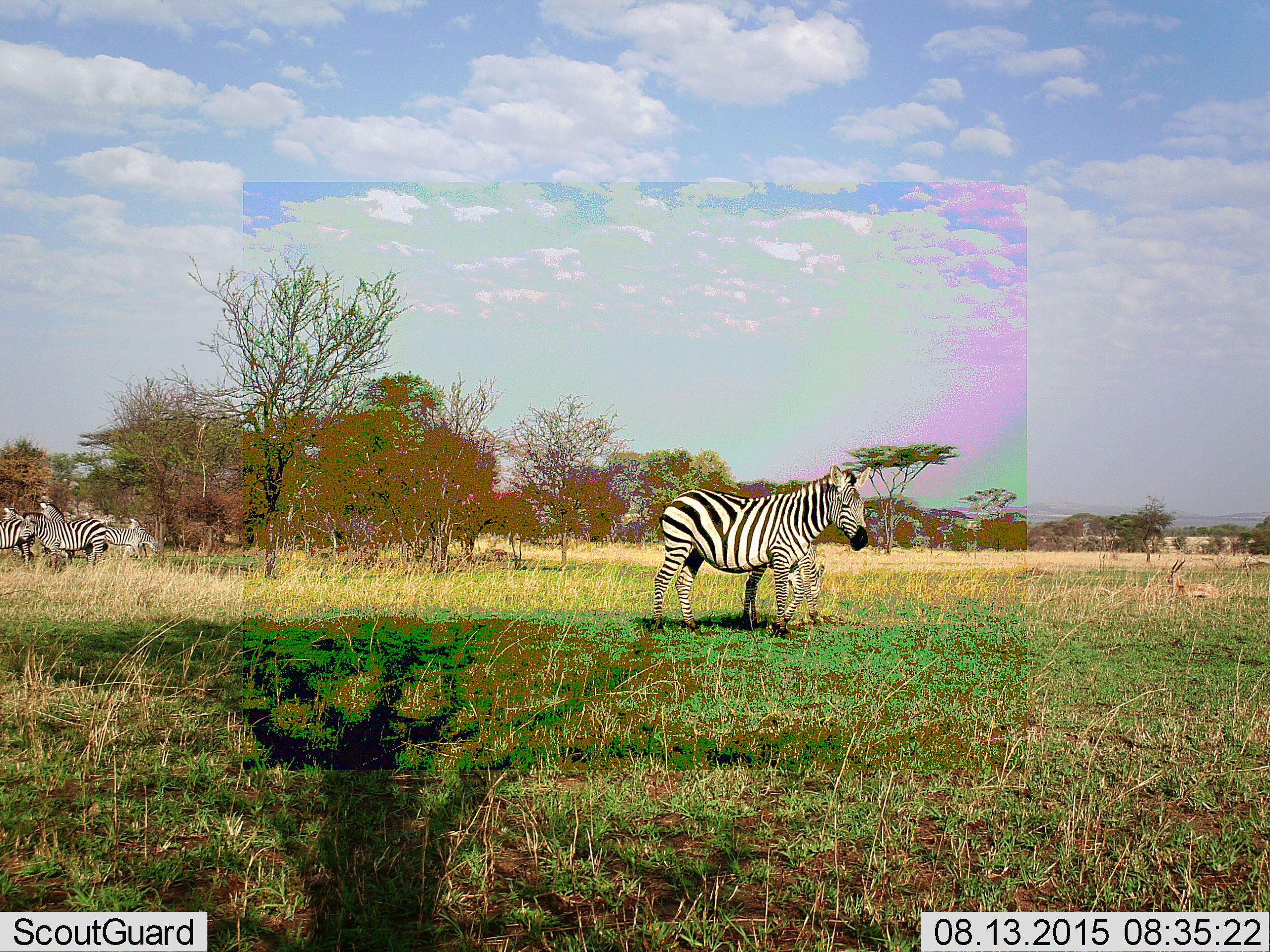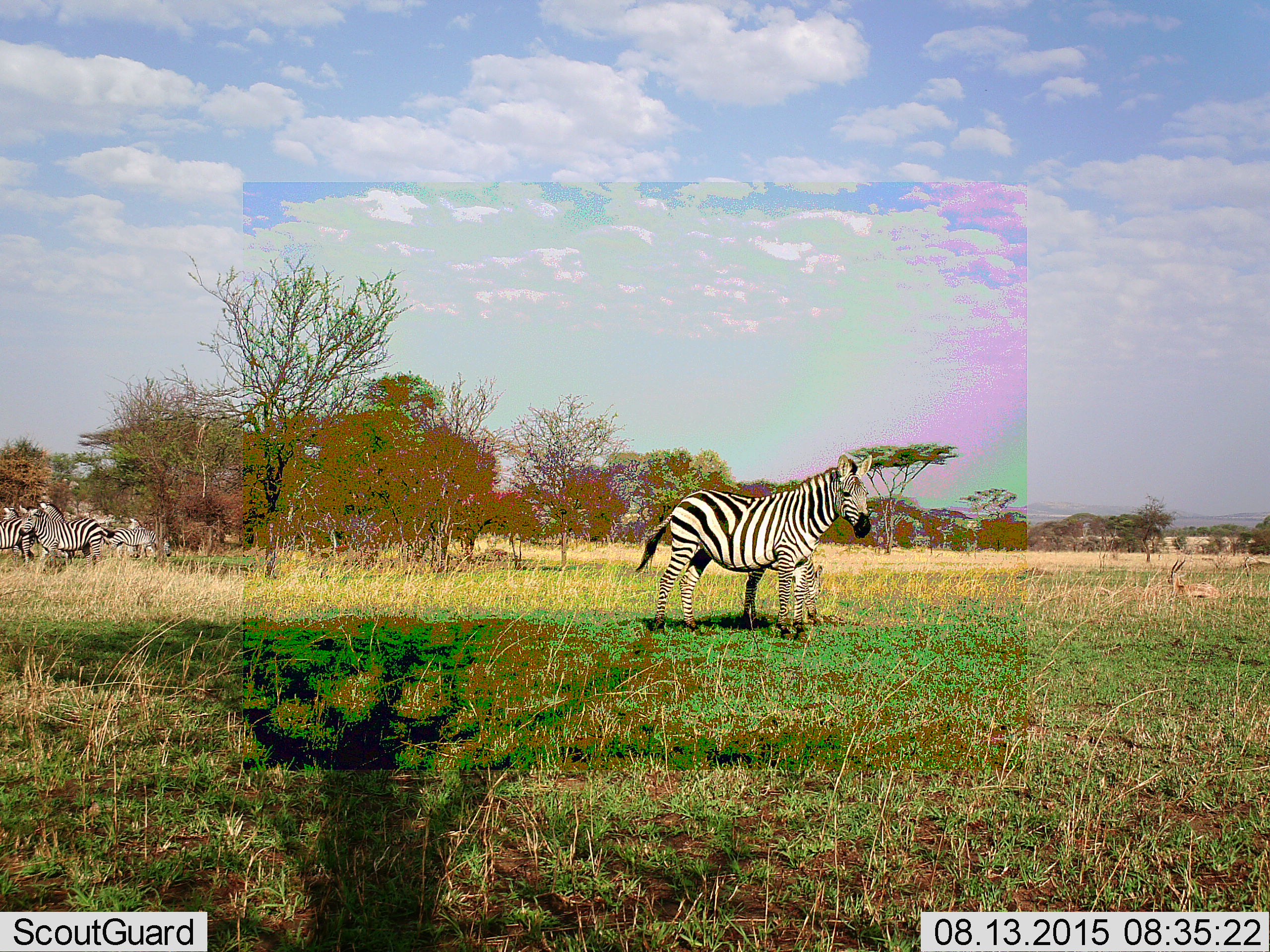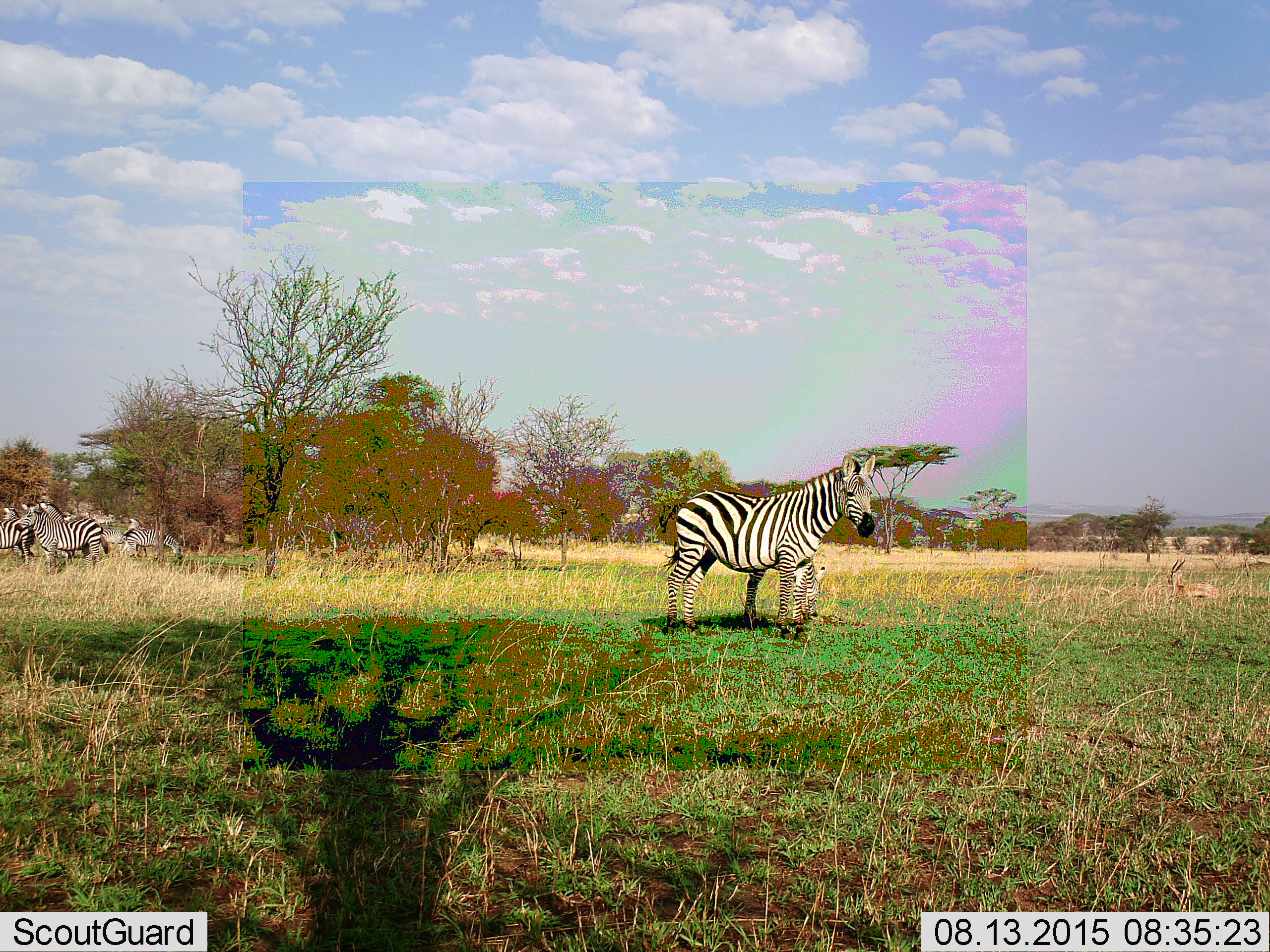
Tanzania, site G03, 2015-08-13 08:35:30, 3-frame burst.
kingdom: Animalia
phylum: Chordata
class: Mammalia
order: Perissodactyla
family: Equidae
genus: Equus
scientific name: Equus quagga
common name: plains zebra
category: zebra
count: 7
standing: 95%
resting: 0%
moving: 50%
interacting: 10%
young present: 60%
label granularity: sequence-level